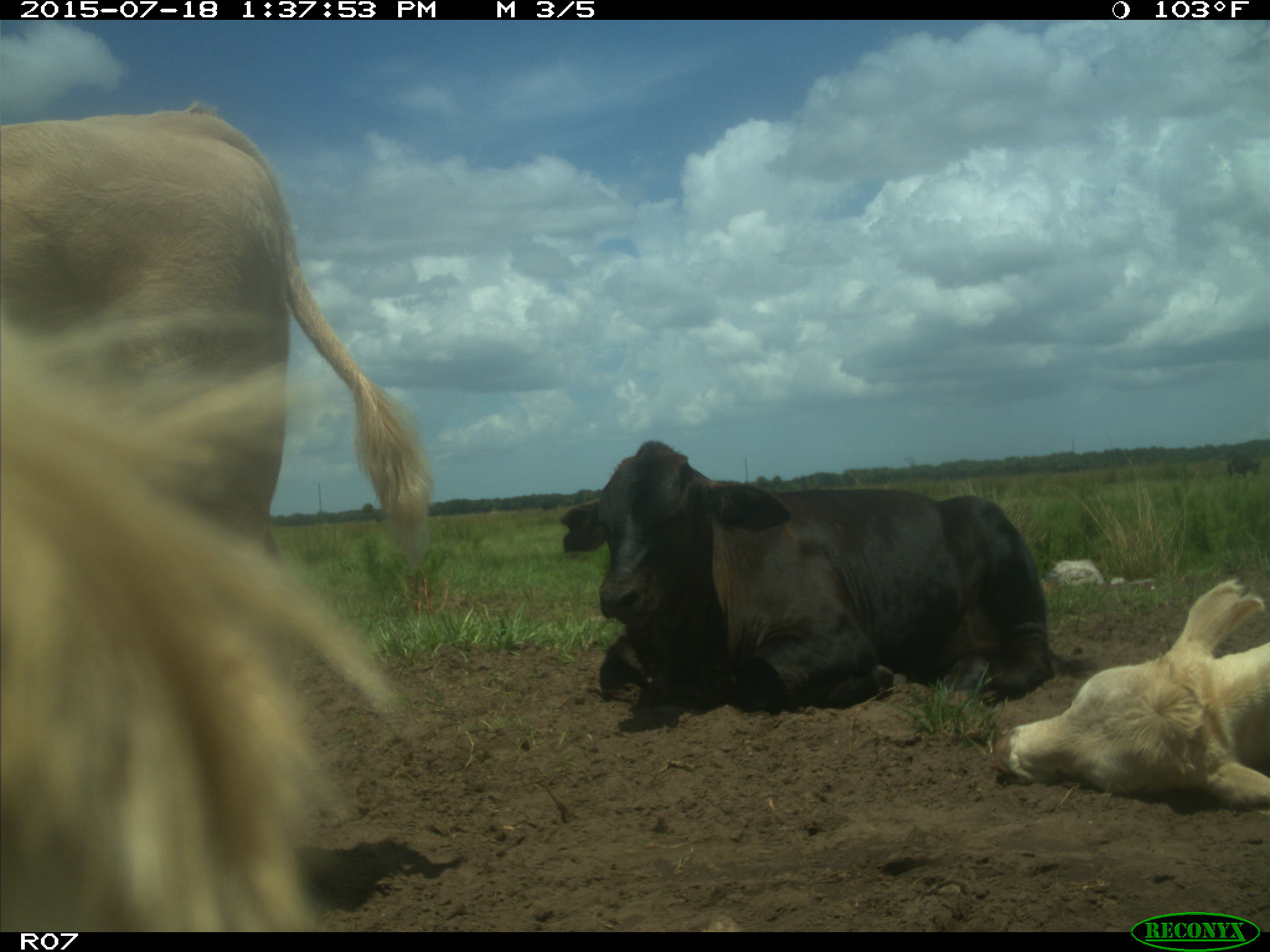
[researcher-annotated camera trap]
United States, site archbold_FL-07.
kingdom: Animalia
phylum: Chordata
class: Mammalia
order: Artiodactyla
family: Bovidae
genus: Bos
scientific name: Bos taurus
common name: domestic cow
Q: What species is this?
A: Bos taurus (domestic cow).